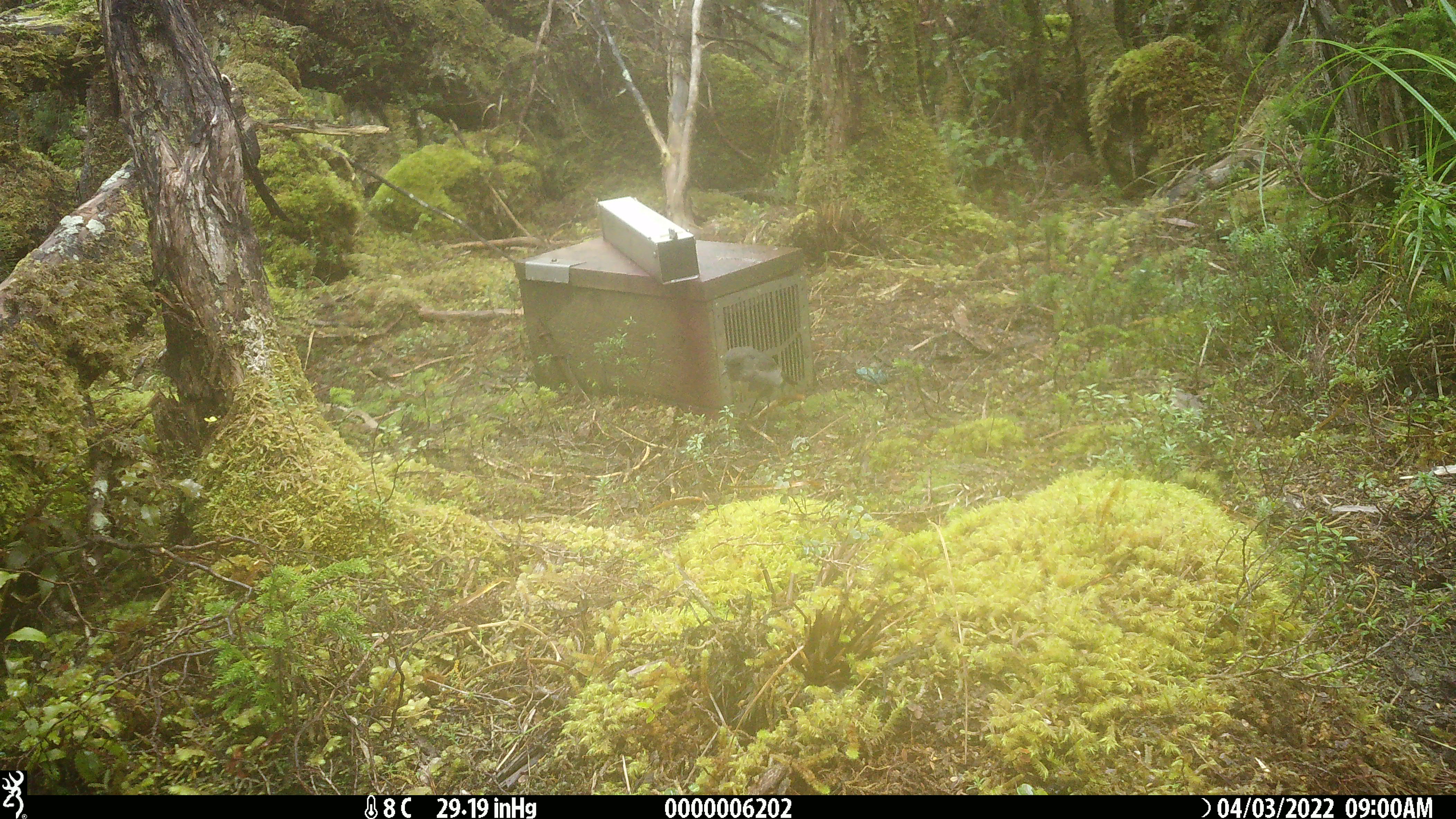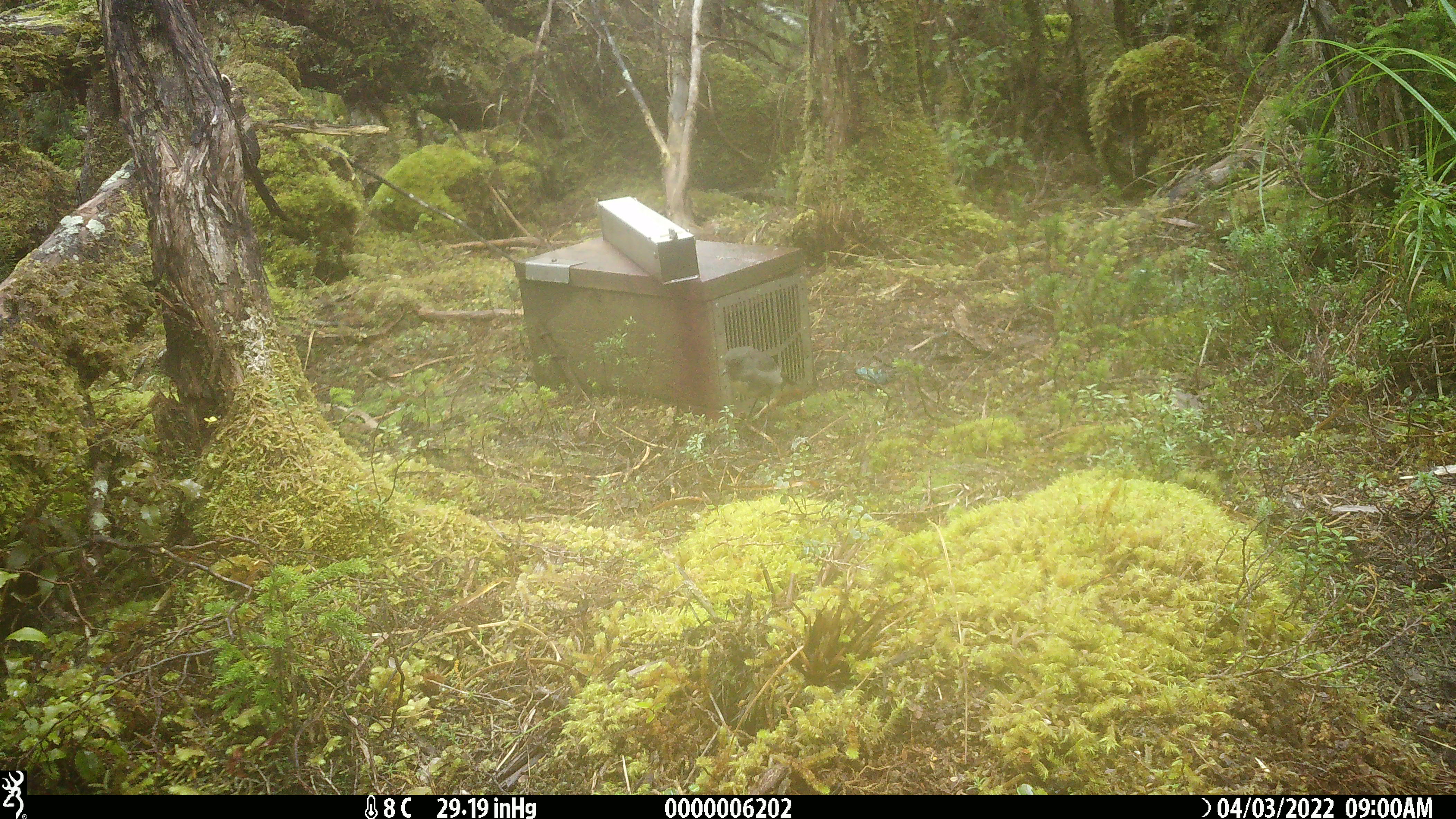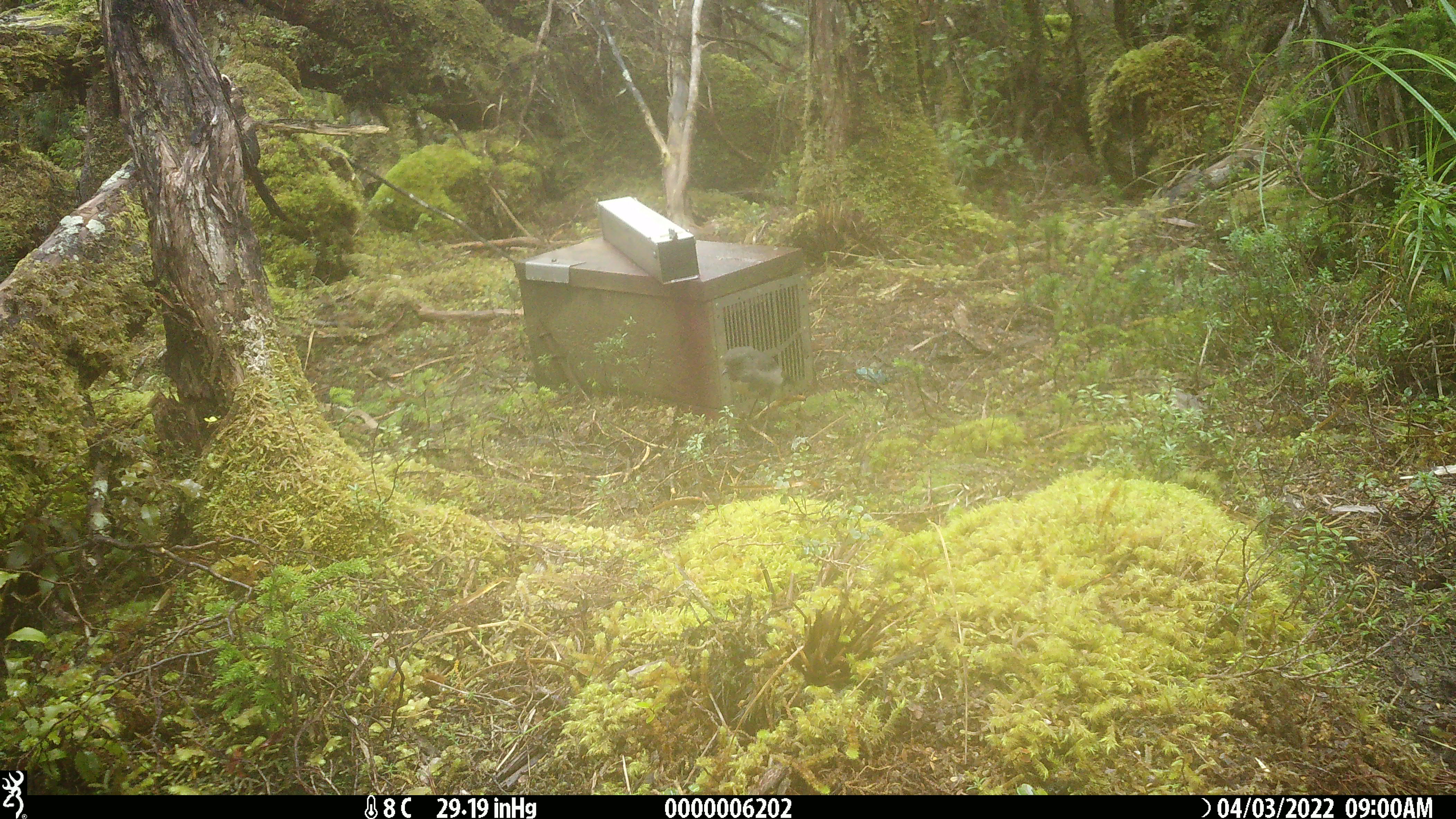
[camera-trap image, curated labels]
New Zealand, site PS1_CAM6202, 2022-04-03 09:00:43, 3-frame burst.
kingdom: Animalia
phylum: Chordata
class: Aves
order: Passeriformes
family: Petroicidae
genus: Petroica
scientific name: Petroica australis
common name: new zealand robin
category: robin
Robin (new zealand robin) (Petroica australis).